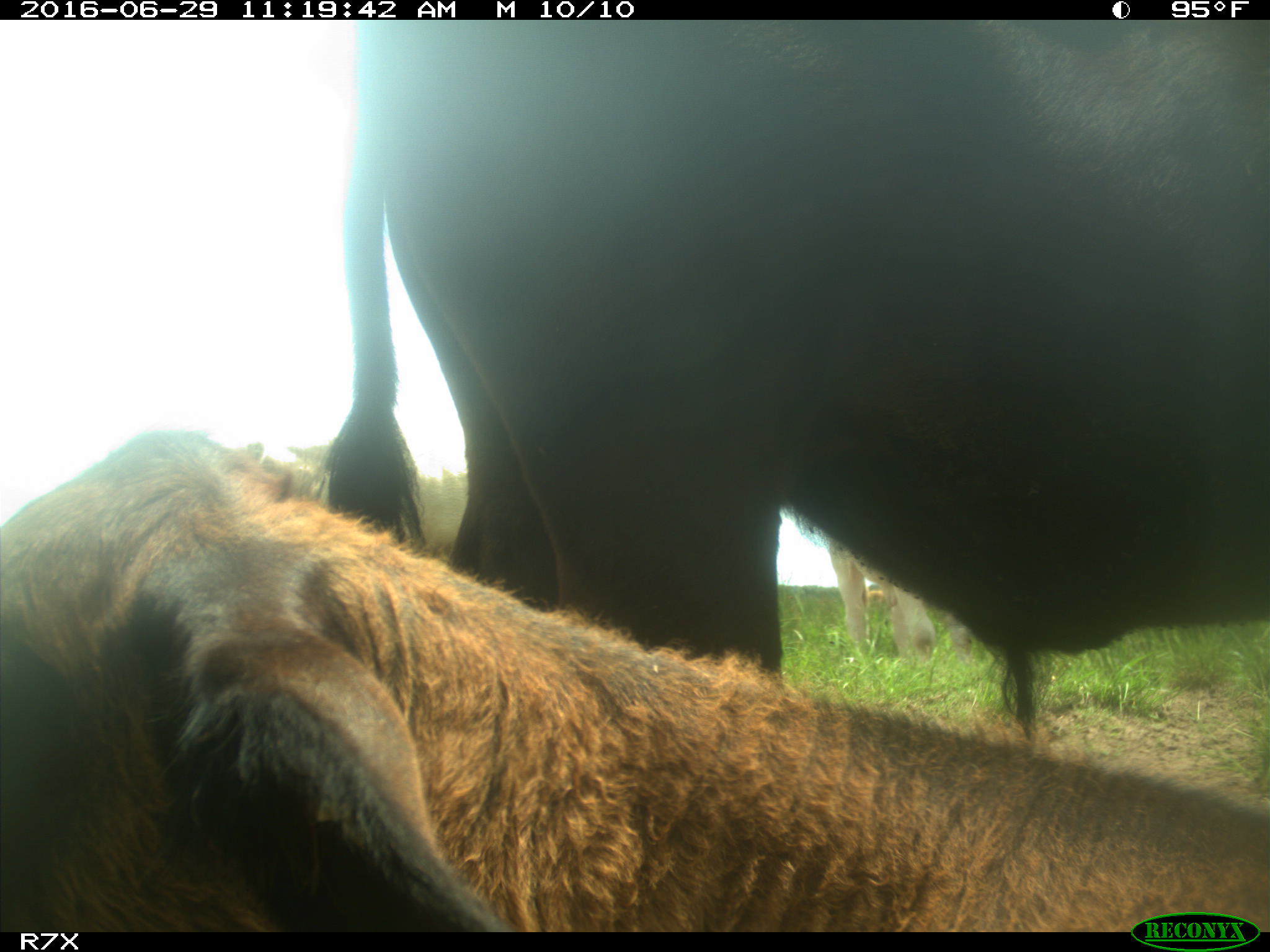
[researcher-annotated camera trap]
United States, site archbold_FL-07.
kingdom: Animalia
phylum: Chordata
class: Mammalia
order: Artiodactyla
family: Bovidae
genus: Bos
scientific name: Bos taurus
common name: domestic cow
Bos taurus (domestic cow).